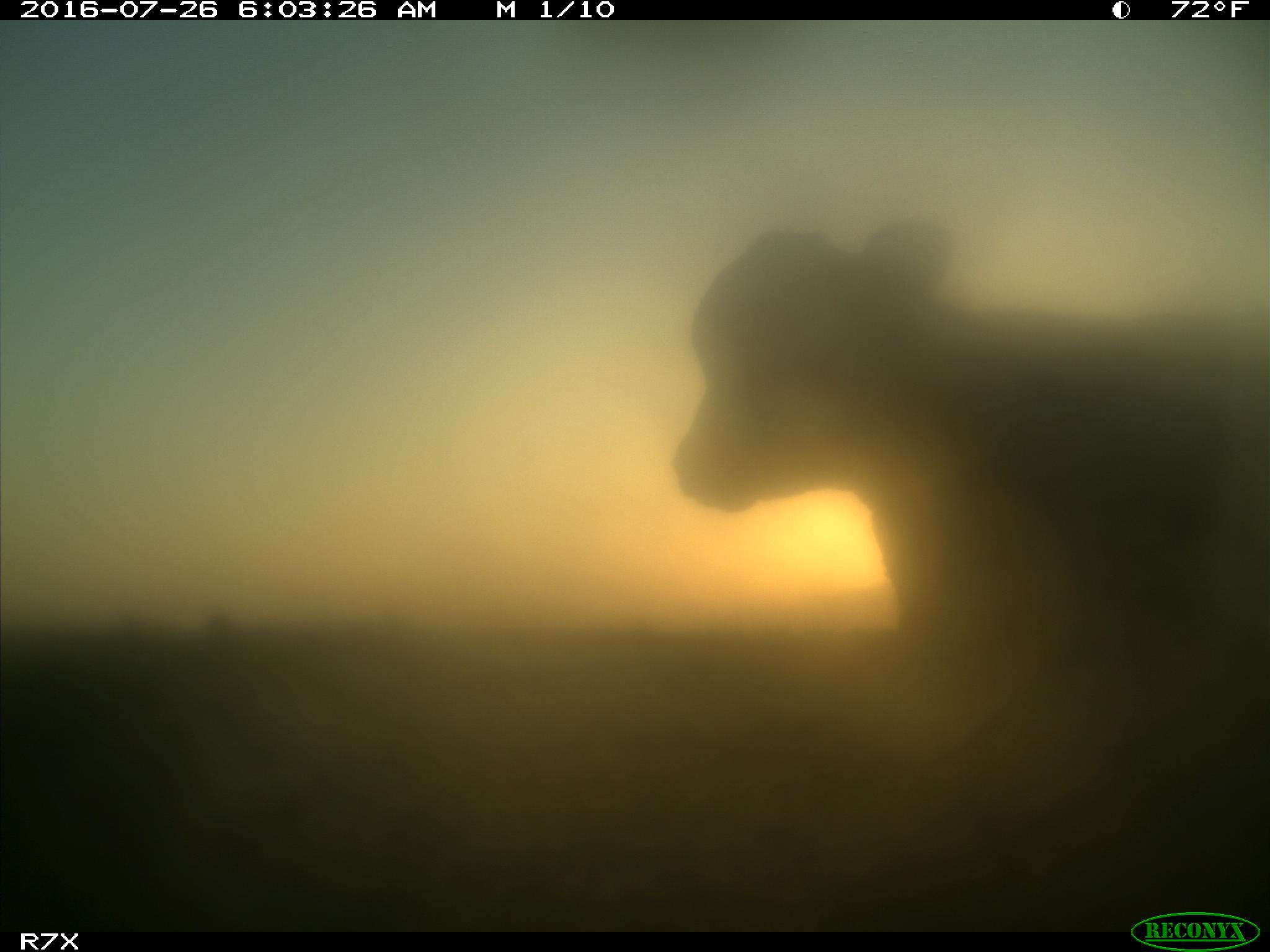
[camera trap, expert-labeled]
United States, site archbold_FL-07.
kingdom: Animalia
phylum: Chordata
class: Mammalia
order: Artiodactyla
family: Bovidae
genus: Bos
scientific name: Bos taurus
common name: domestic cow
Bos taurus (domestic cow).